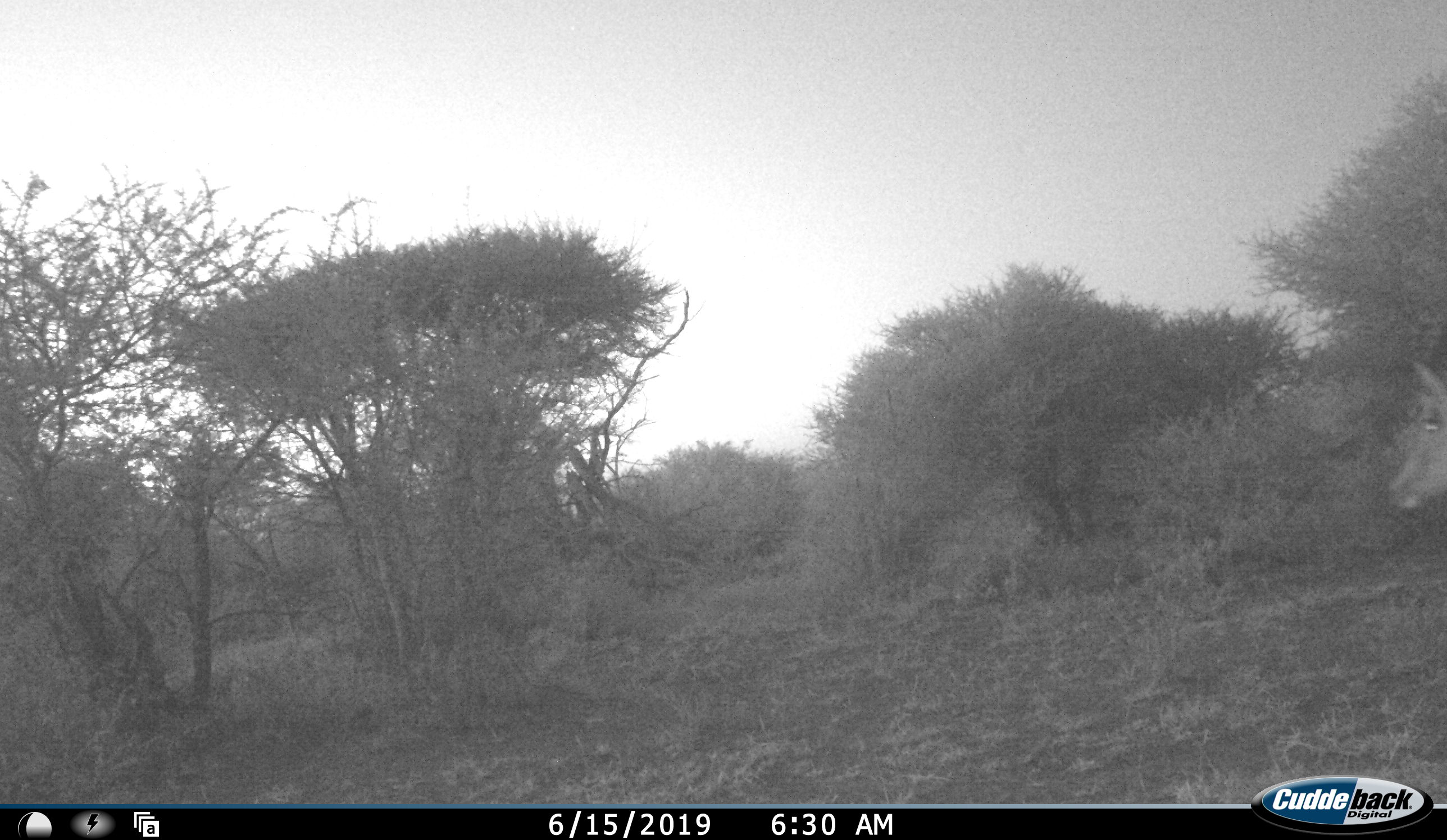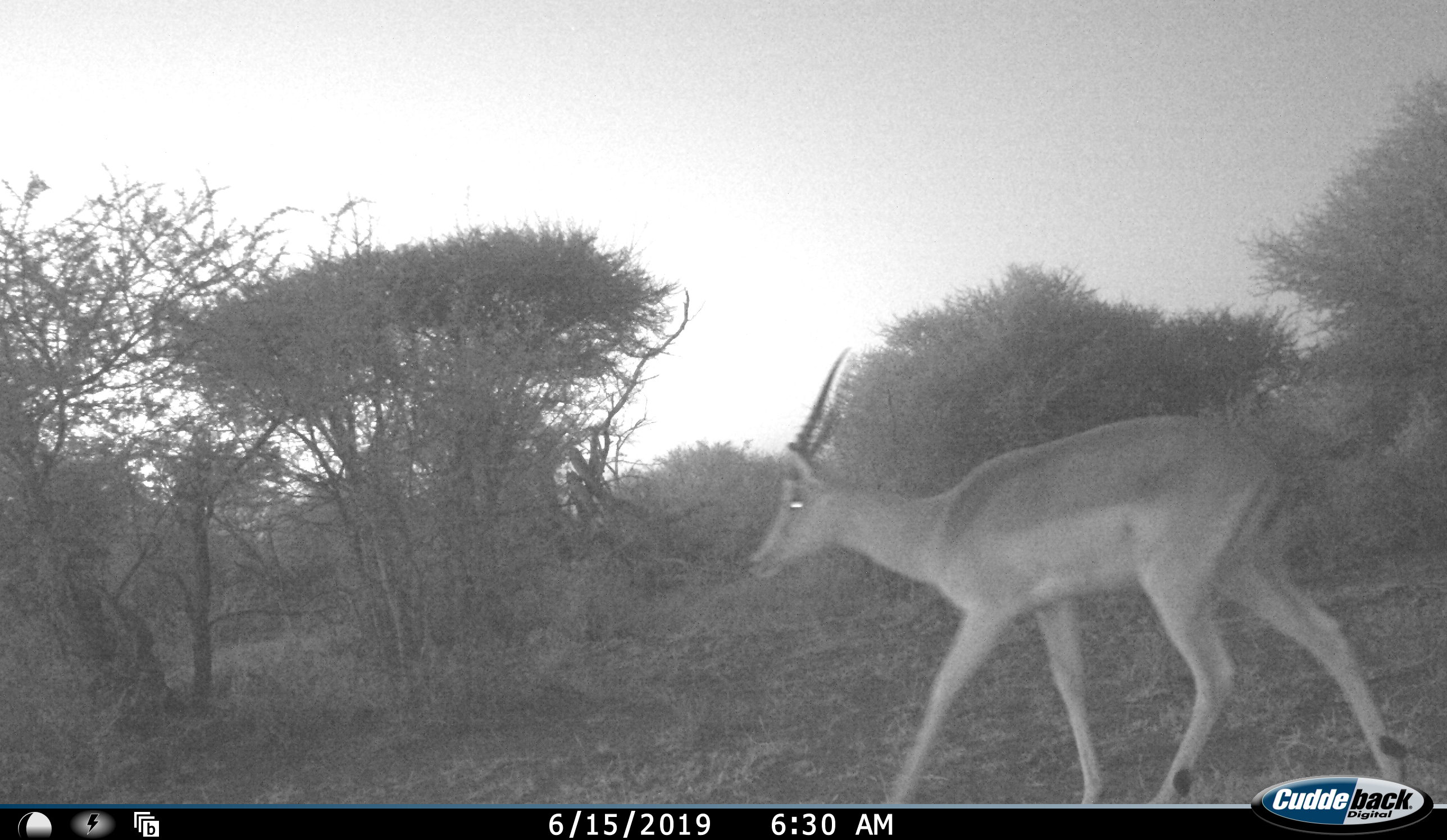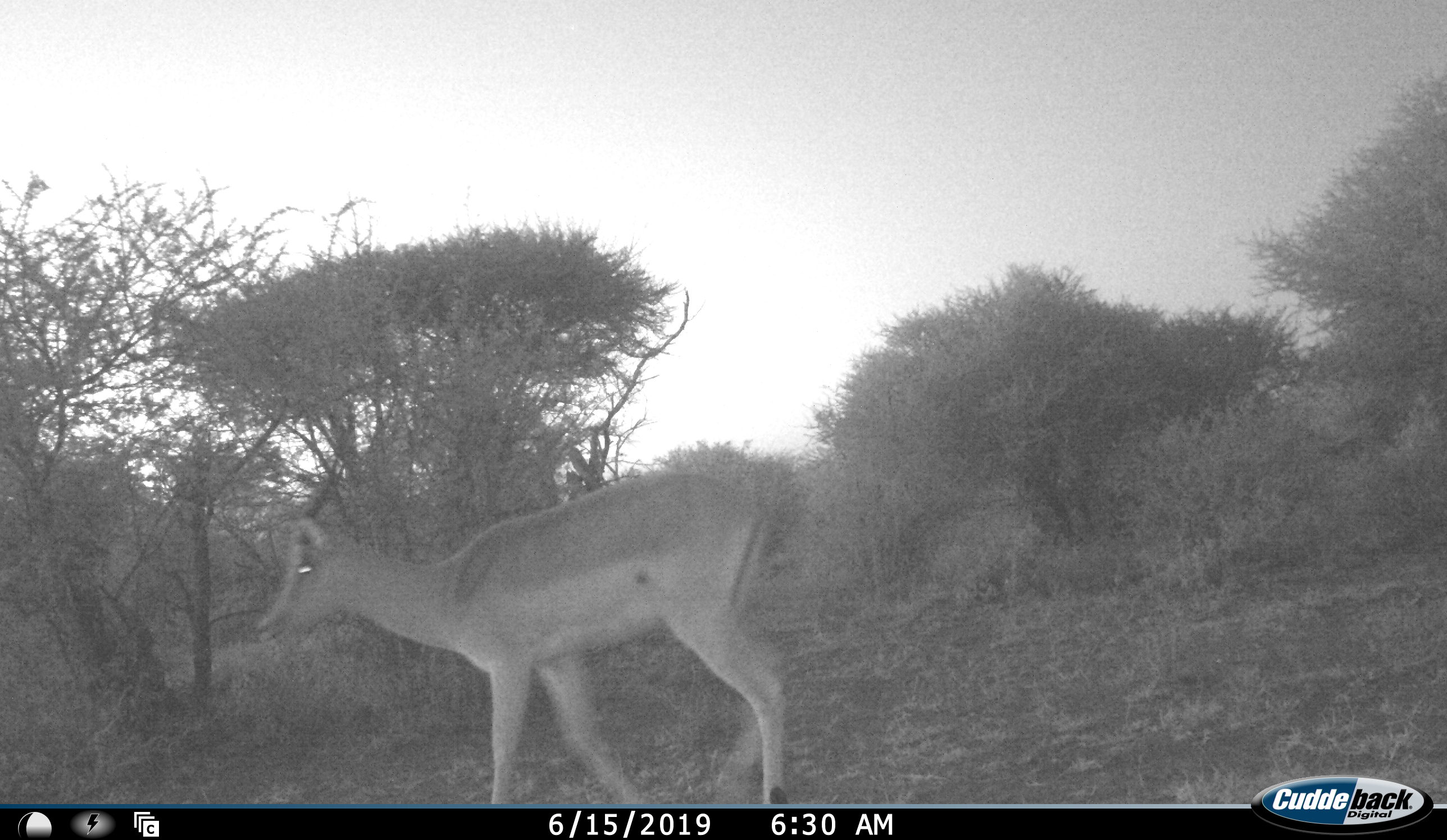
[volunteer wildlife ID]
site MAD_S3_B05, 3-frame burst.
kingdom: Animalia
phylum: Chordata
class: Mammalia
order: Artiodactyla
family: Bovidae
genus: Aepyceros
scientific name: Aepyceros melampus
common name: impala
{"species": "impala (Aepyceros melampus)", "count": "1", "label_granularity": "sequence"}